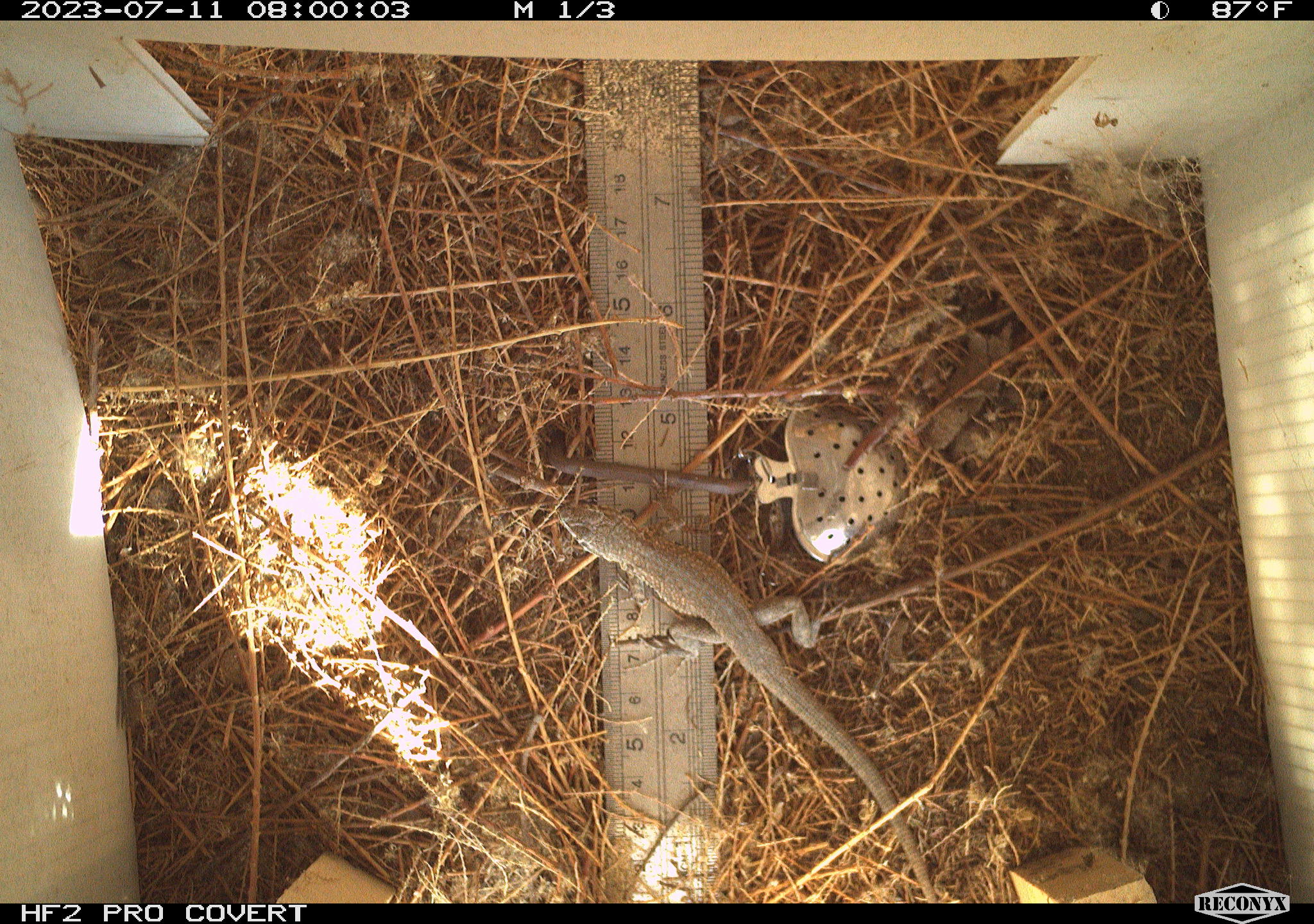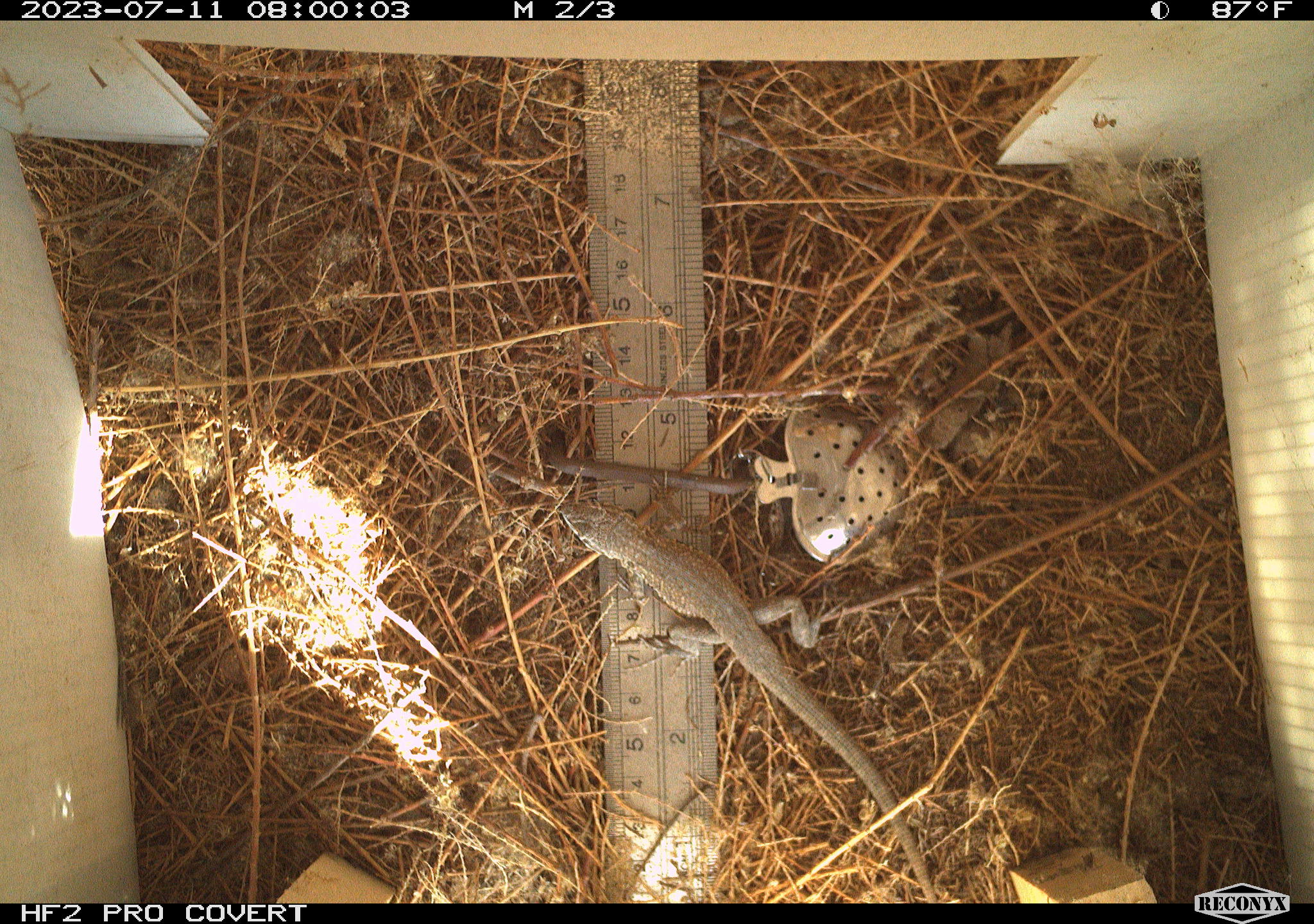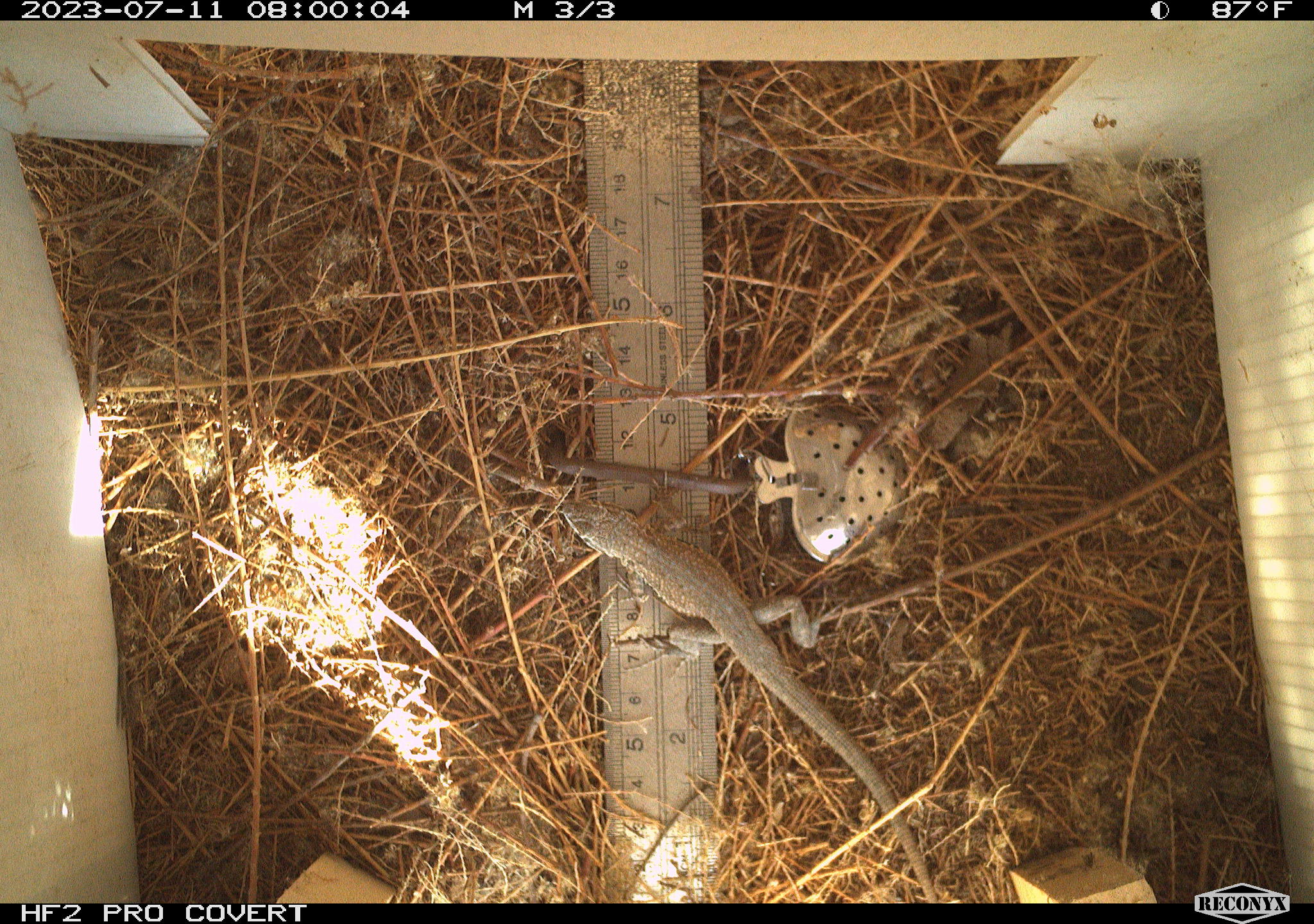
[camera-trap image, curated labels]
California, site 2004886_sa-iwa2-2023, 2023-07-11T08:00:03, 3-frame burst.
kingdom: Animalia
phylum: Chordata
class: Reptilia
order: Squamata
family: Phrynosomatidae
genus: Uta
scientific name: Uta stansburiana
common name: common side-blotched lizard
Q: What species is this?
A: Common side-blotched lizard (Uta stansburiana).